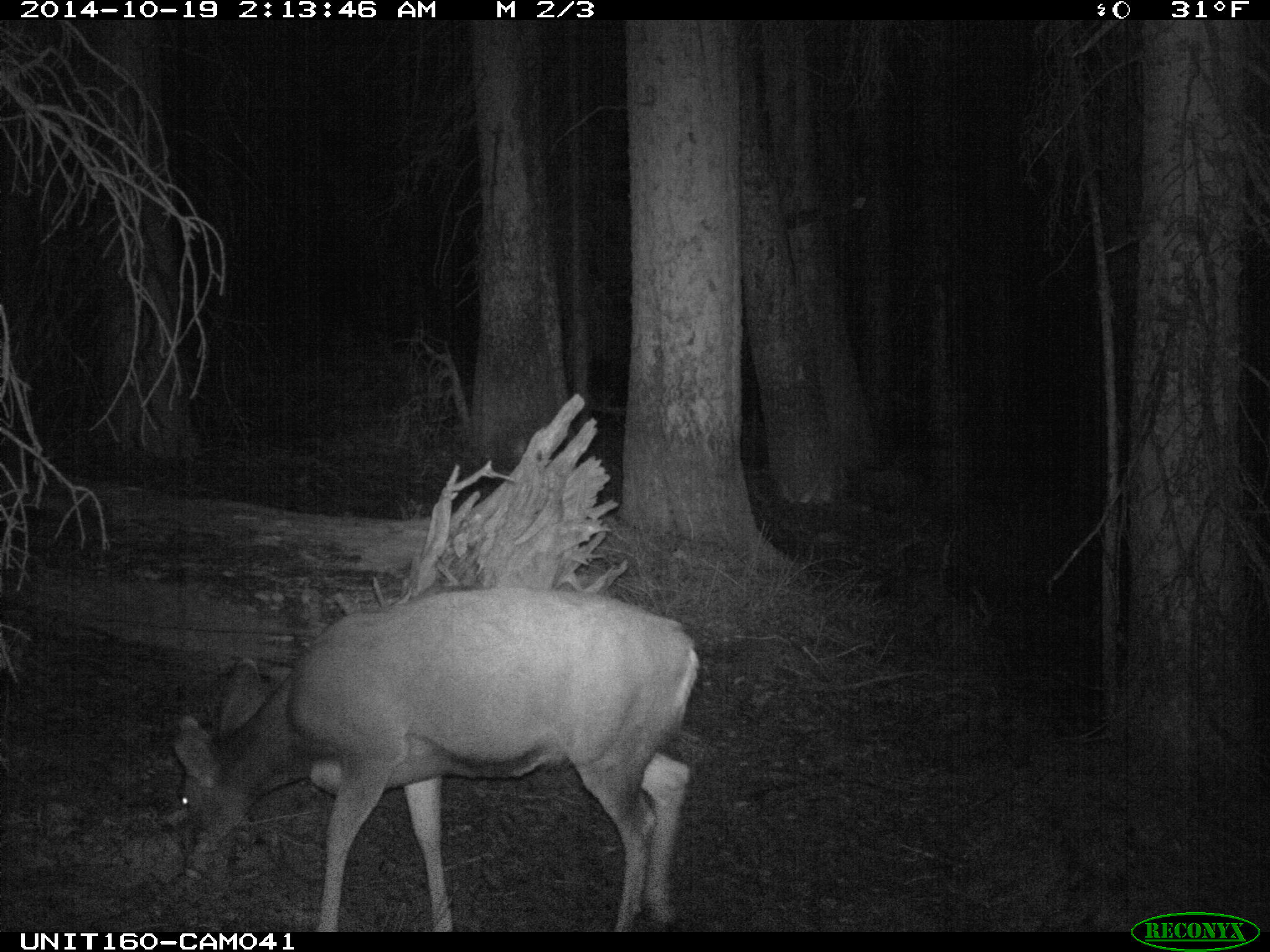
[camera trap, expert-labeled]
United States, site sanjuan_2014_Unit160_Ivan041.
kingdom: Animalia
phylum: Chordata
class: Mammalia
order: Artiodactyla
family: Cervidae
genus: Odocoileus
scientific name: Odocoileus hemionus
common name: mule deer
Odocoileus hemionus (mule deer).